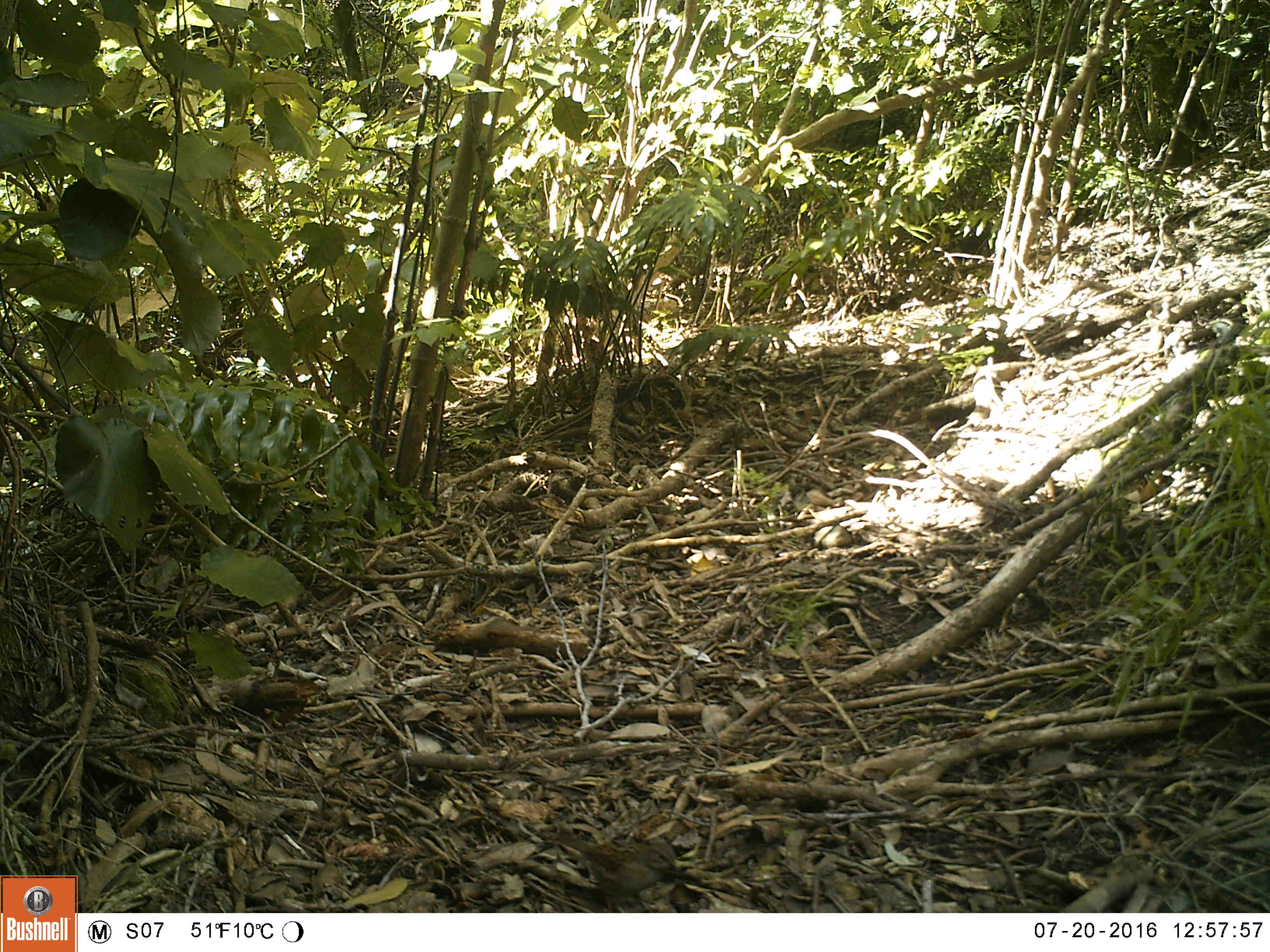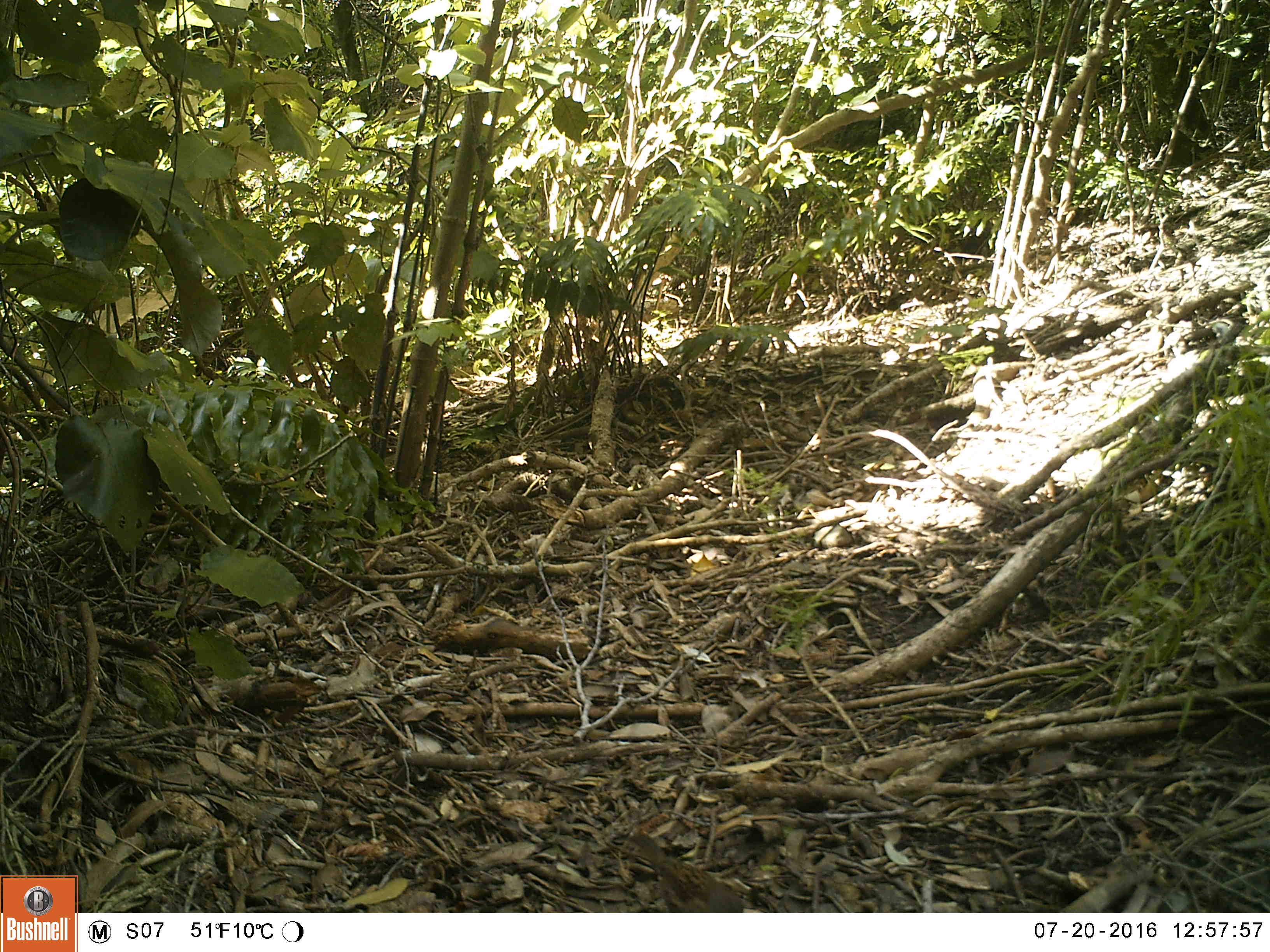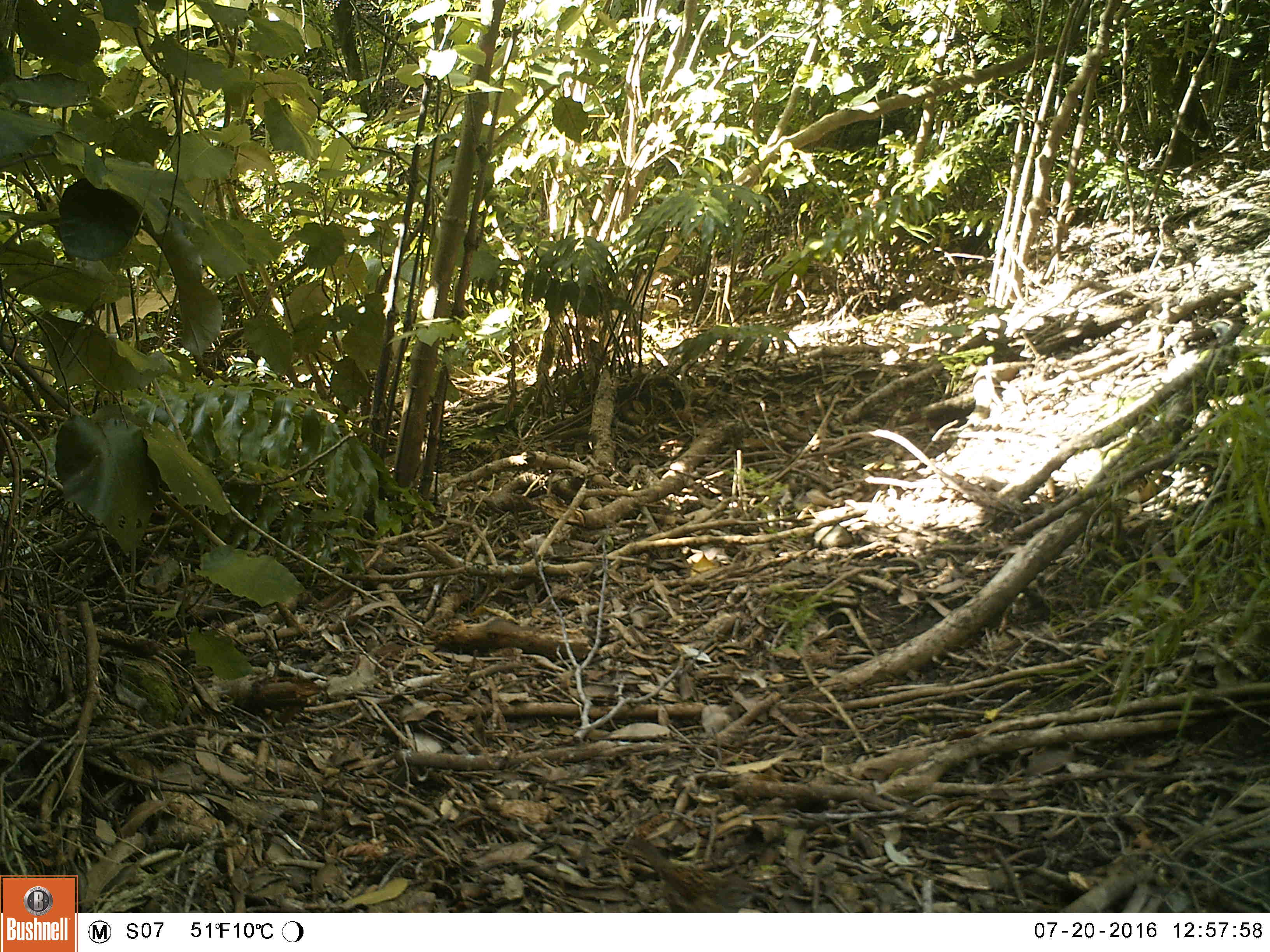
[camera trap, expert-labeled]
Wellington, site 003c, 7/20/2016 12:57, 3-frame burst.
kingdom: Animalia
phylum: Chordata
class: Aves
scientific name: Aves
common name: bird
Bird (Aves).